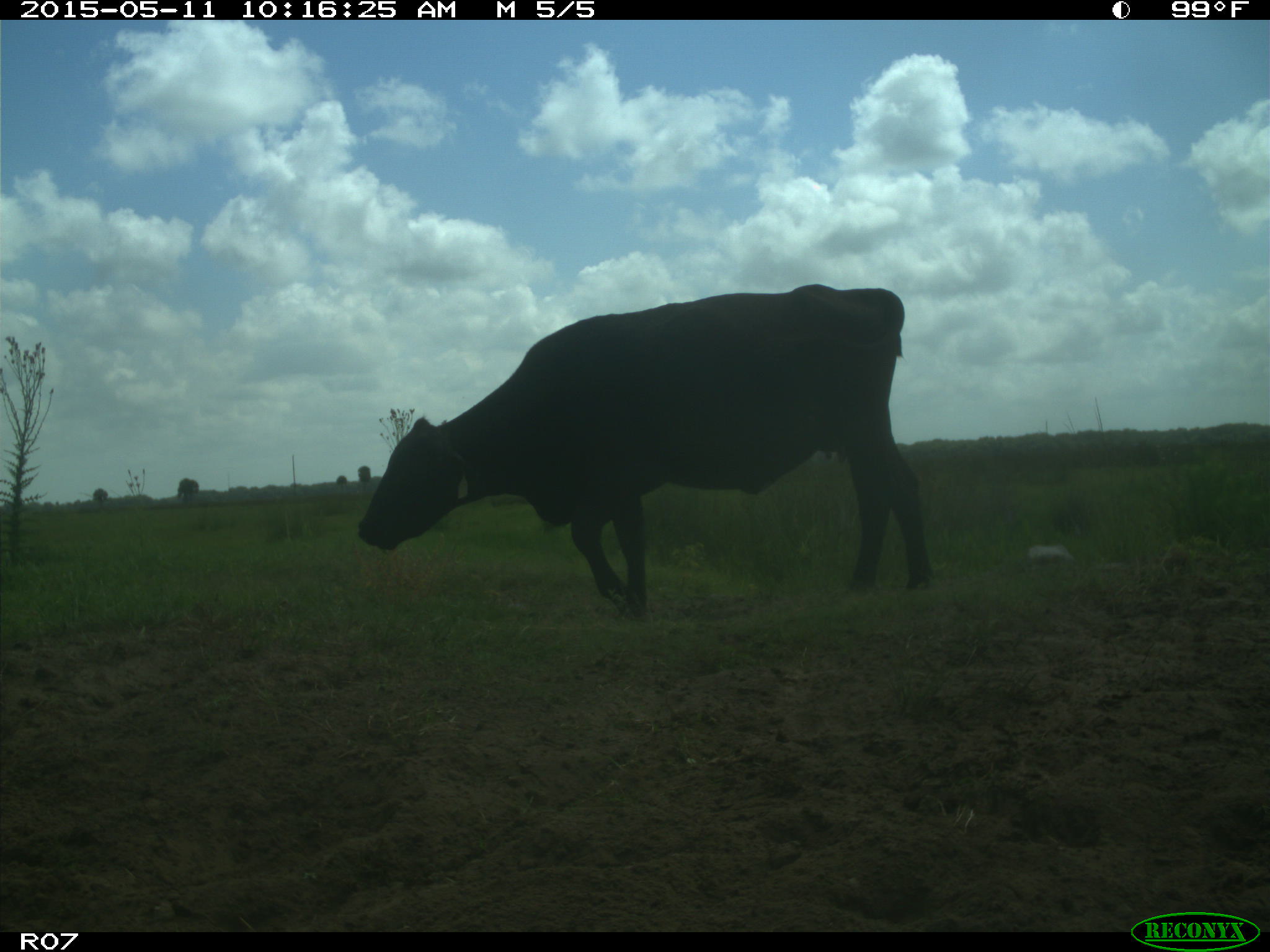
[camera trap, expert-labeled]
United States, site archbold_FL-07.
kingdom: Animalia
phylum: Chordata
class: Mammalia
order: Artiodactyla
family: Bovidae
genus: Bos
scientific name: Bos taurus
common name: domestic cow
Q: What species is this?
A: Bos taurus (domestic cow).